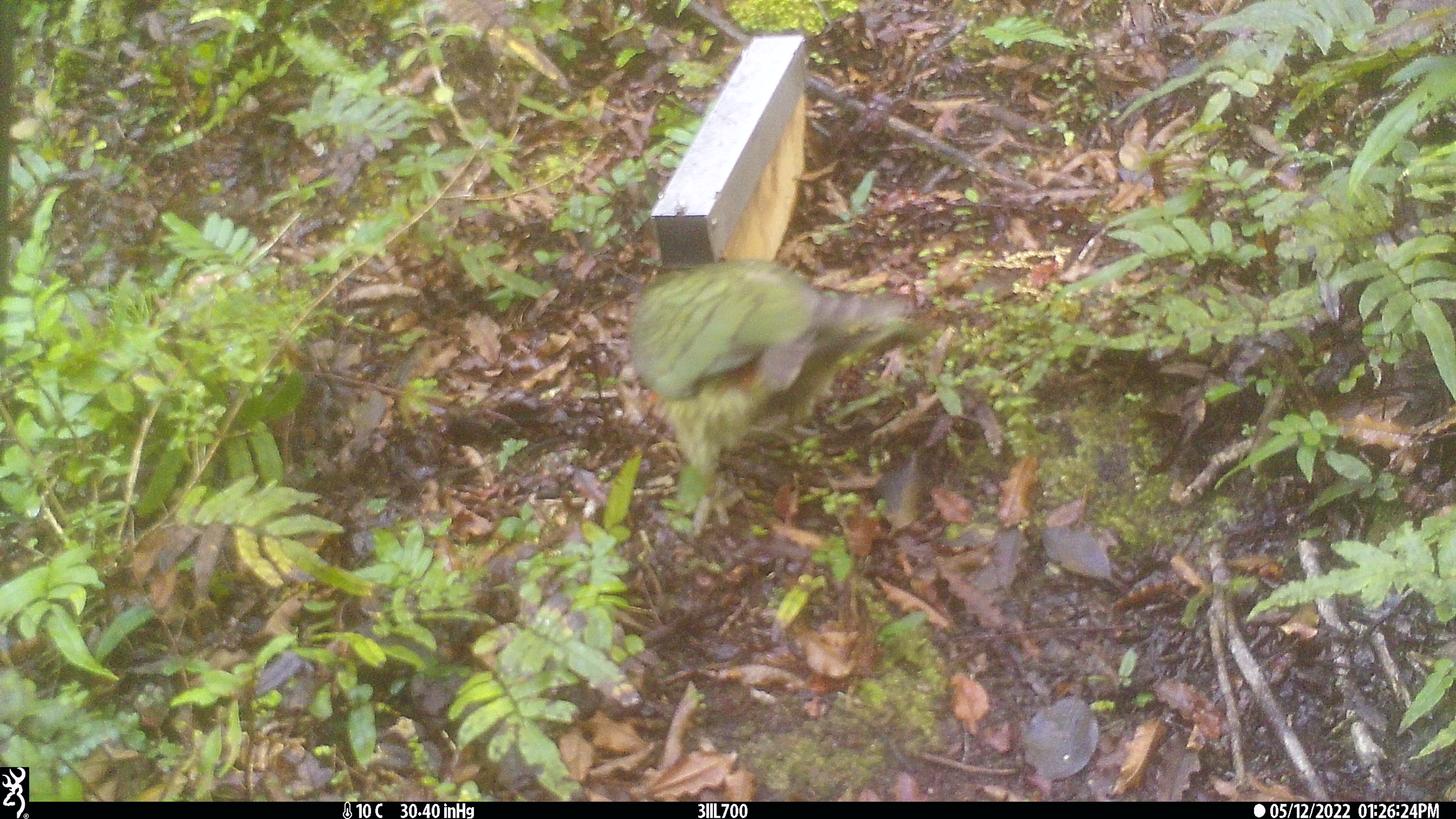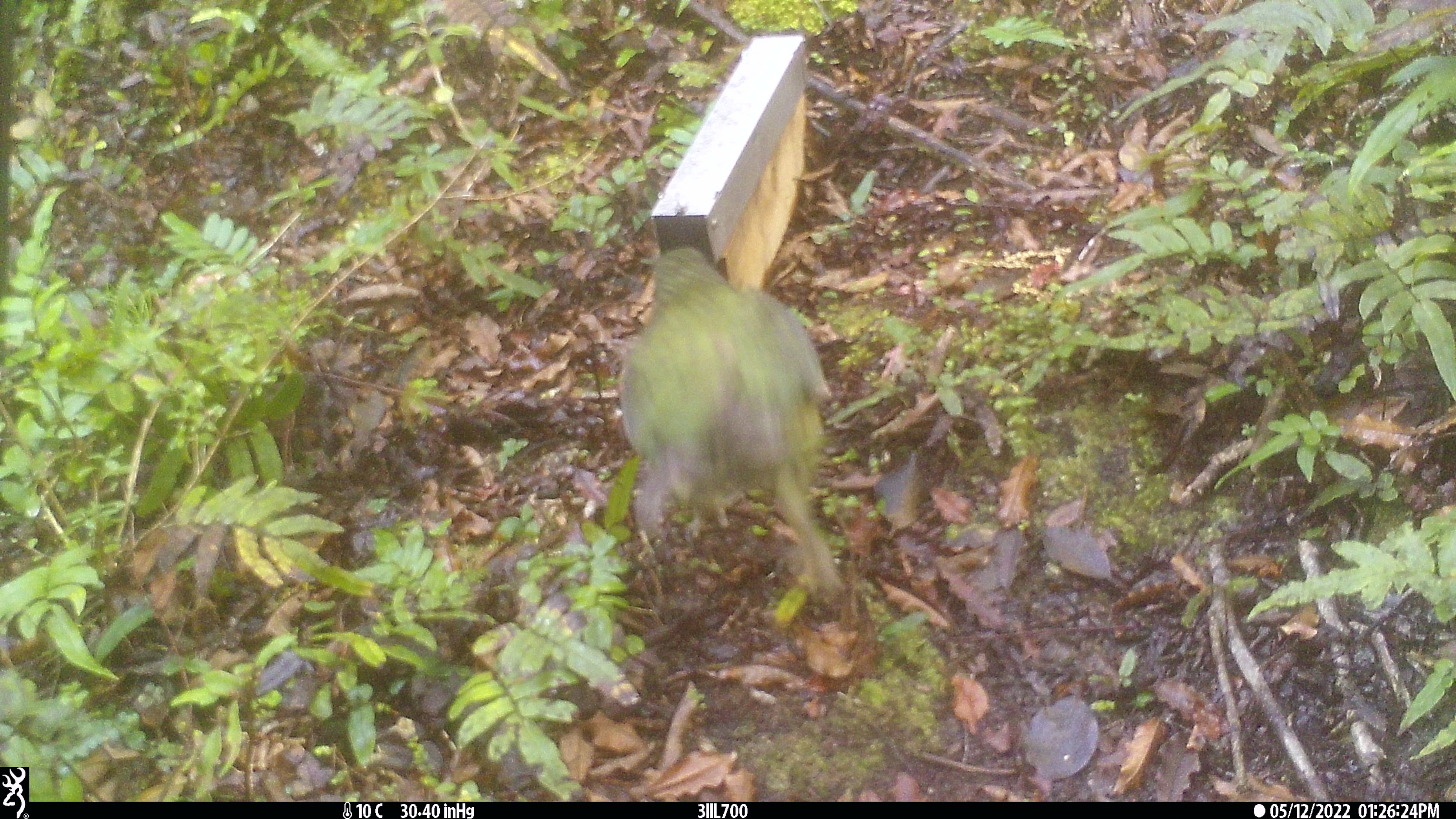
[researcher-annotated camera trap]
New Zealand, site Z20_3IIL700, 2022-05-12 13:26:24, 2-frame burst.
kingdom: Animalia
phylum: Chordata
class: Aves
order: Psittaciformes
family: Strigopidae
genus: Nestor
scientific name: Nestor notabilis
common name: kea